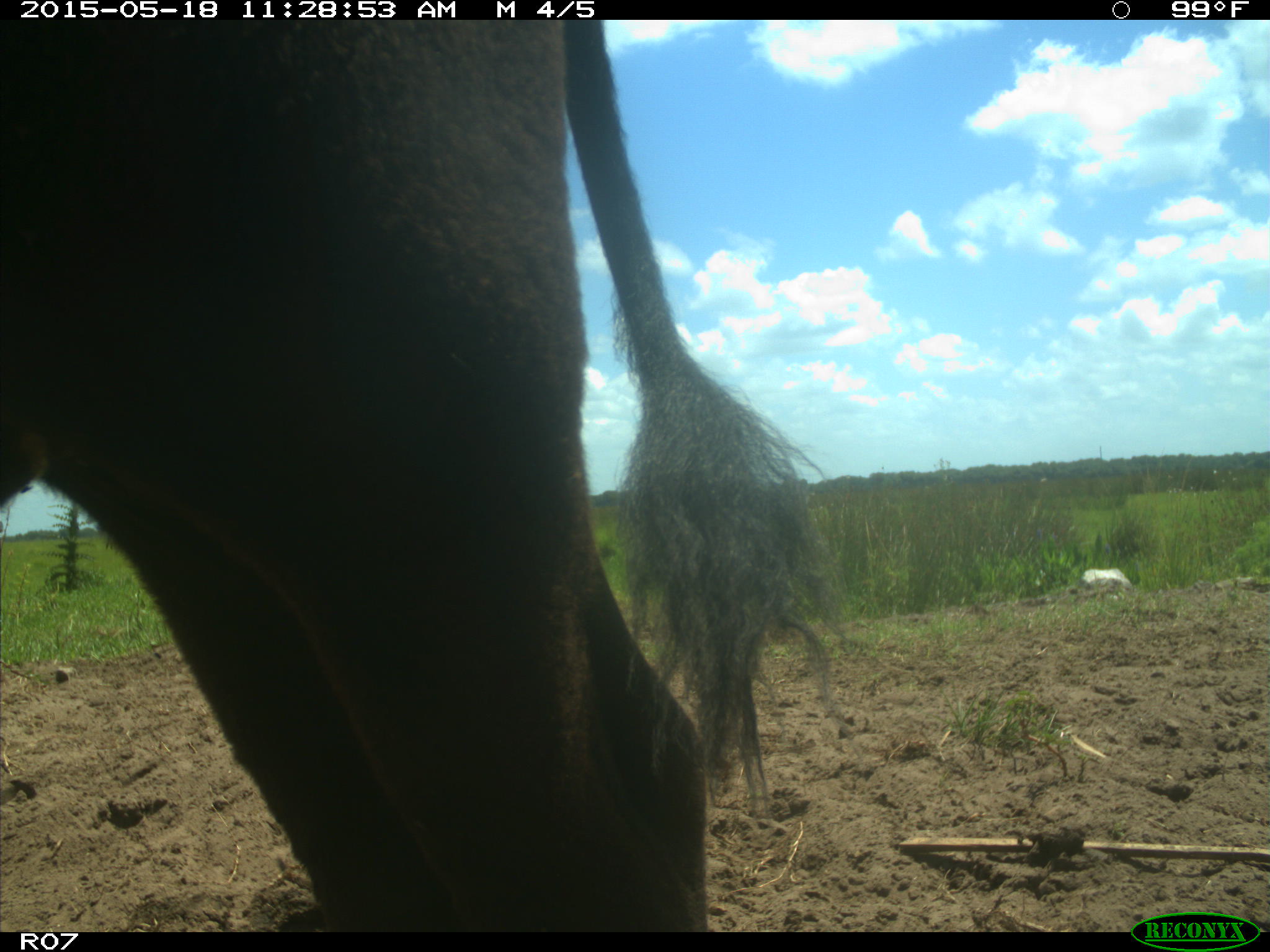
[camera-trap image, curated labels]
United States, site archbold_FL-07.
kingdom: Animalia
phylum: Chordata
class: Mammalia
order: Artiodactyla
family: Bovidae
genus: Bos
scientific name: Bos taurus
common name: domestic cow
Bos taurus (domestic cow).